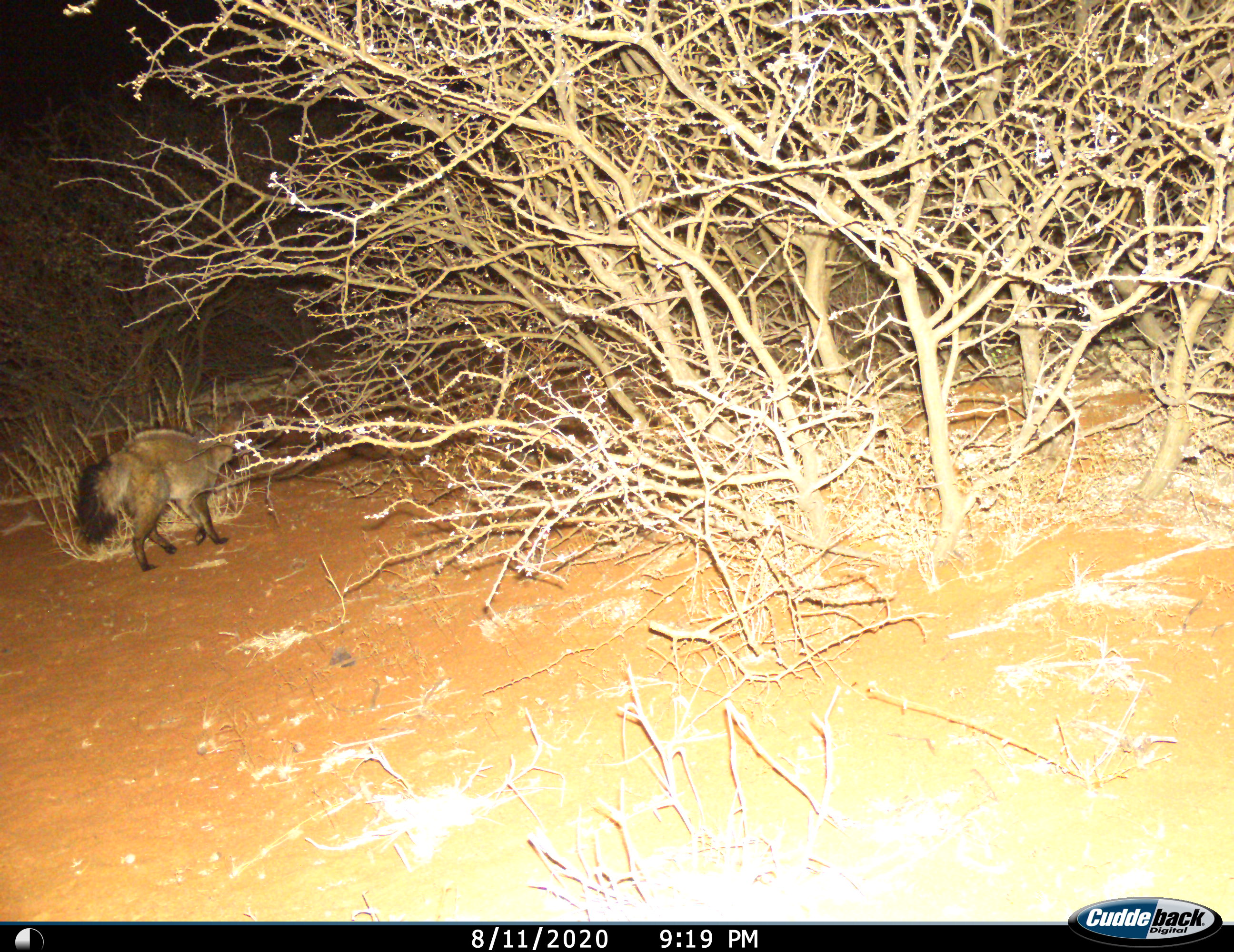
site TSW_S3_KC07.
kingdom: Animalia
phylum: Chordata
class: Mammalia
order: Carnivora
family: Canidae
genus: Otocyon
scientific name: Otocyon megalotis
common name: bat-eared fox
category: foxbateared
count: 1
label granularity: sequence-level